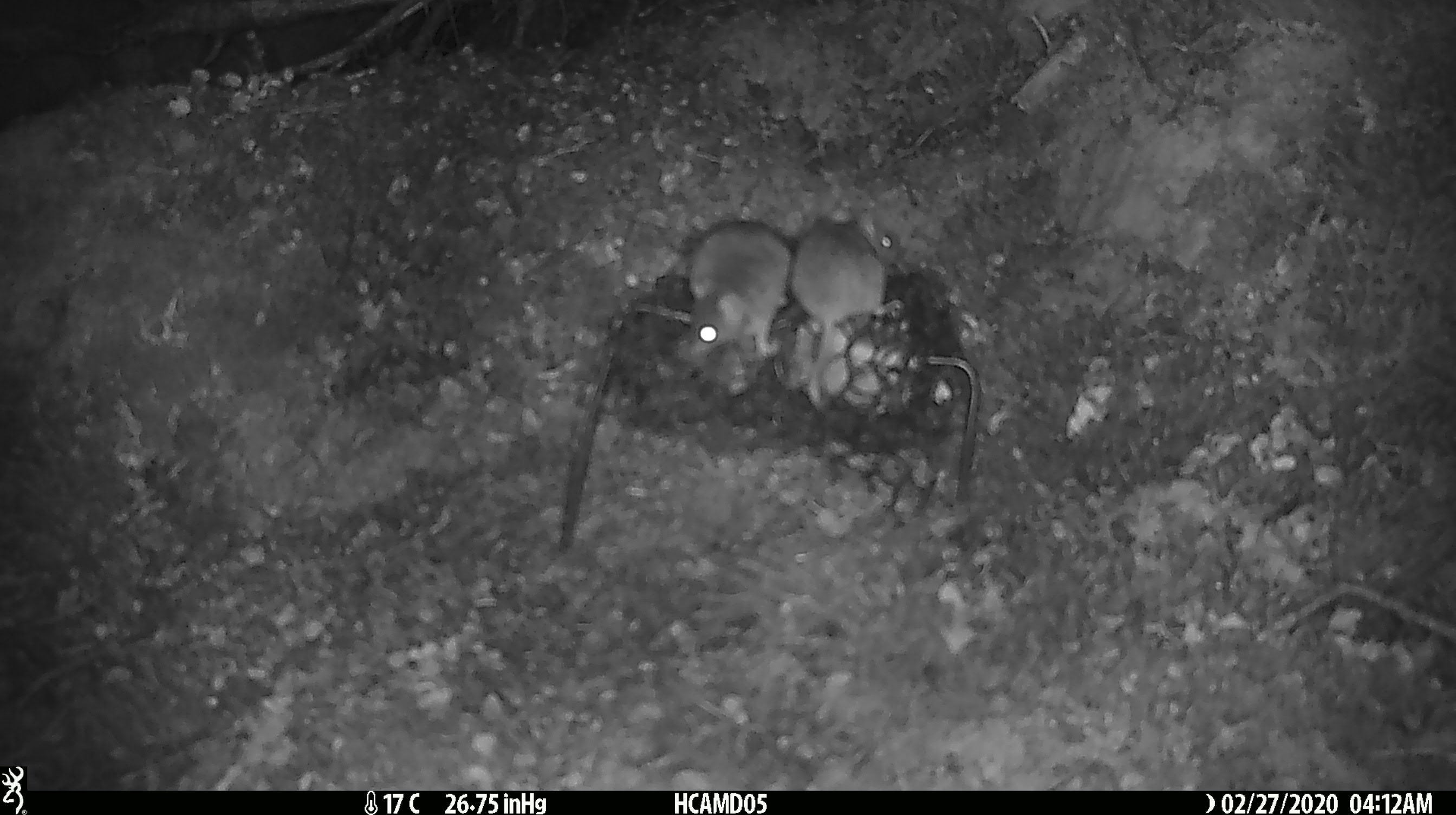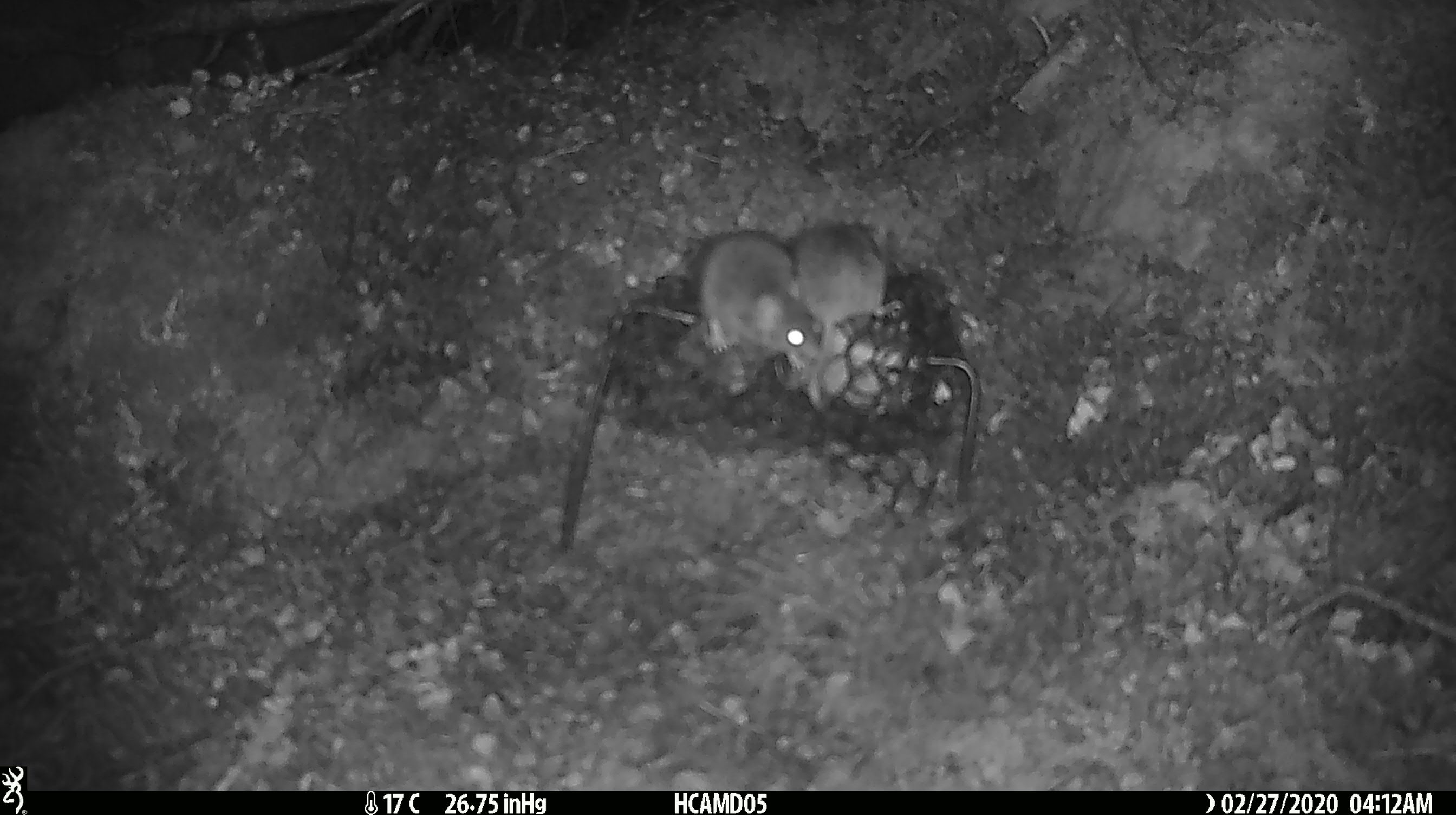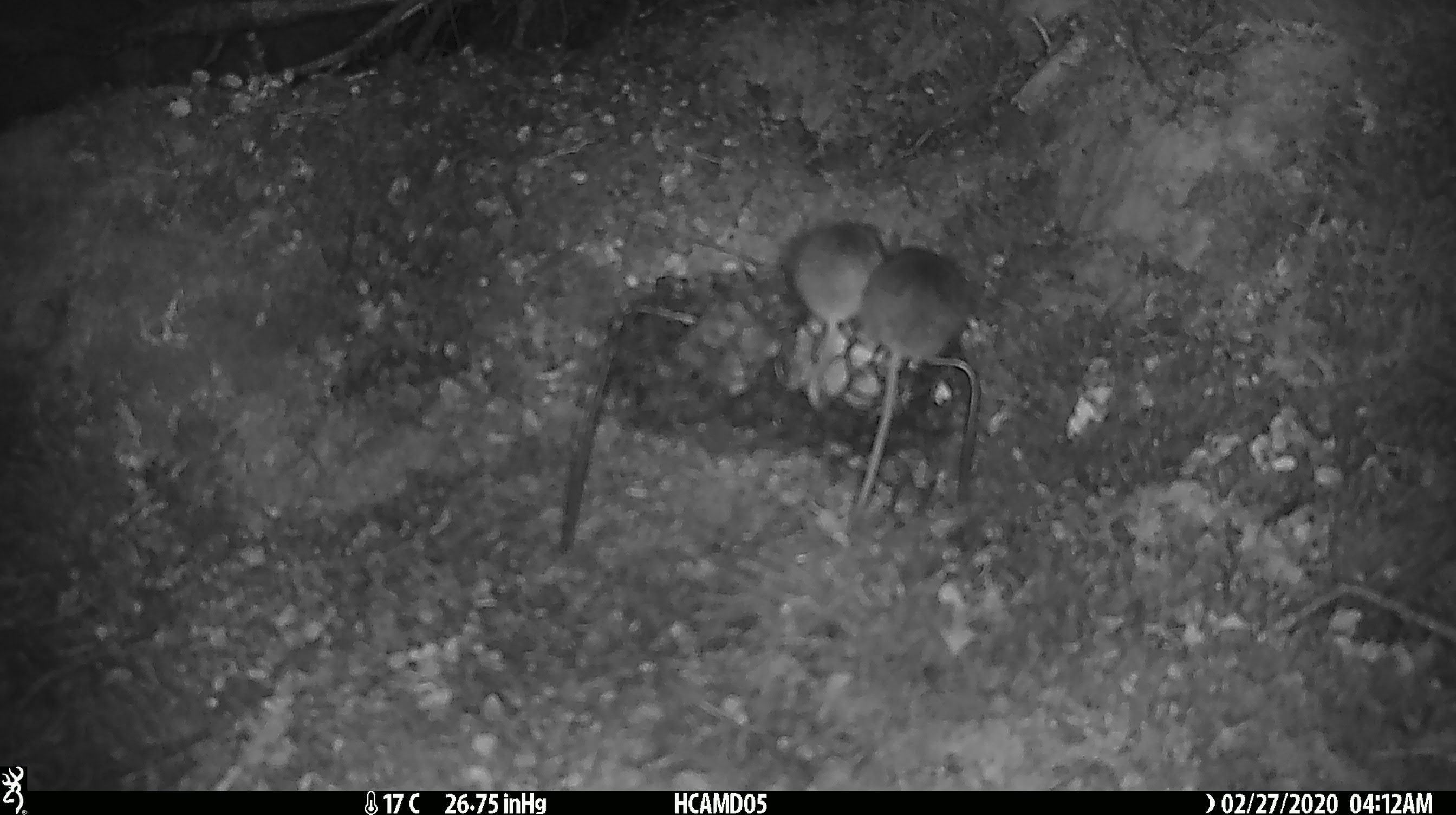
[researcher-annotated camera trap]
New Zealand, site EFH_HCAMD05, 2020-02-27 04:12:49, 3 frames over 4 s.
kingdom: Animalia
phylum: Chordata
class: Mammalia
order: Rodentia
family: Muridae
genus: Mus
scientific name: Mus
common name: mouse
Mouse (Mus).